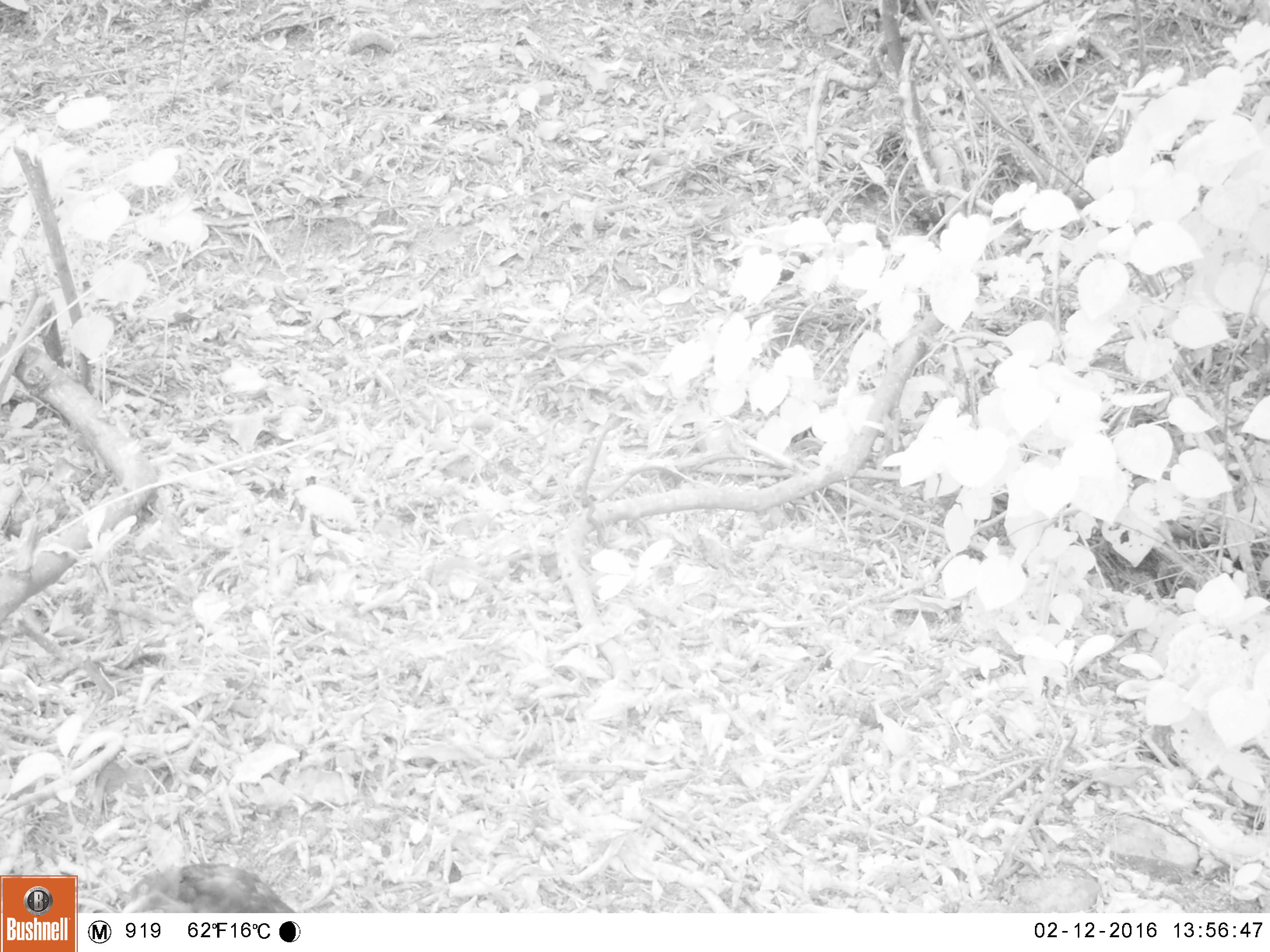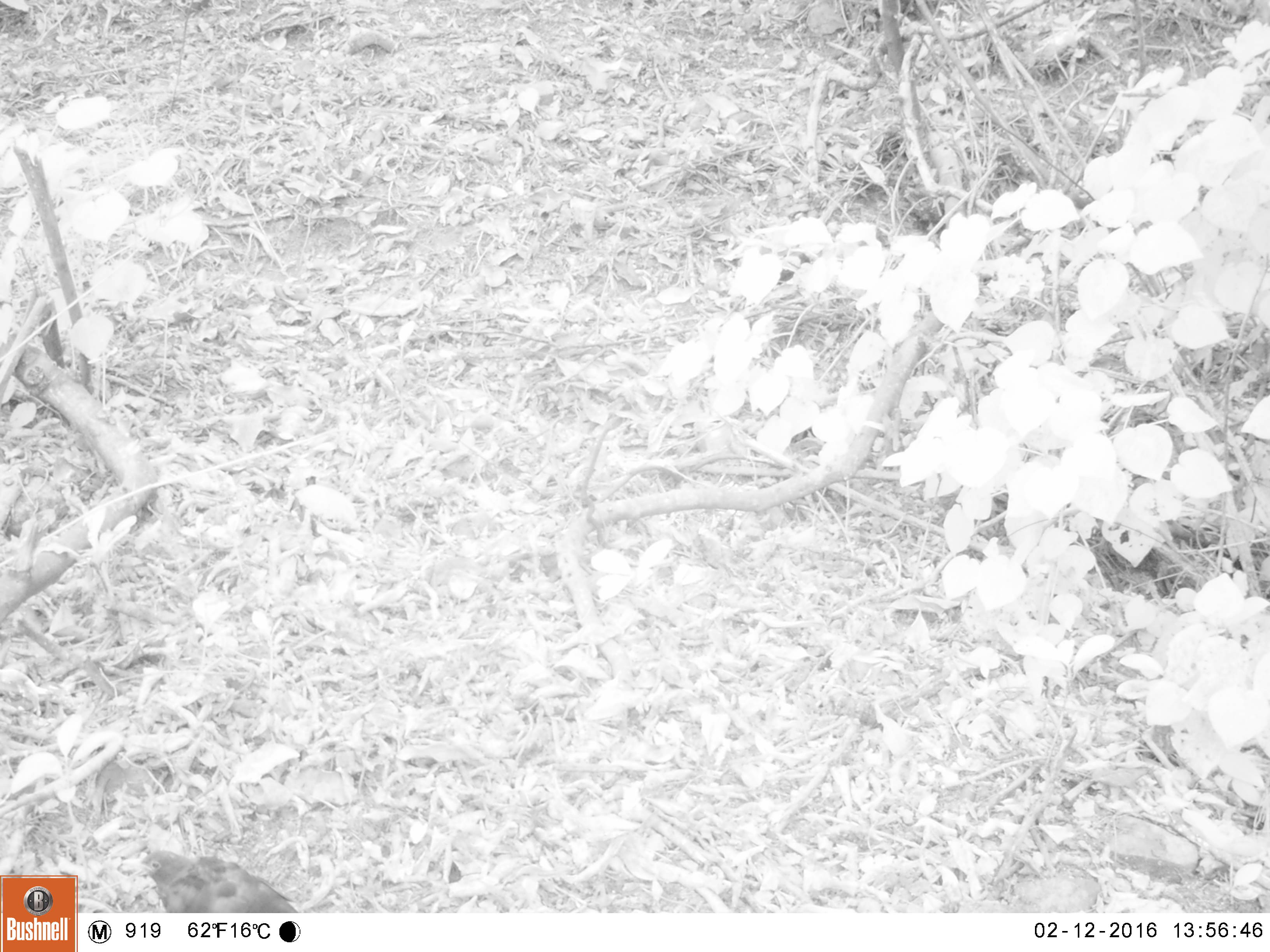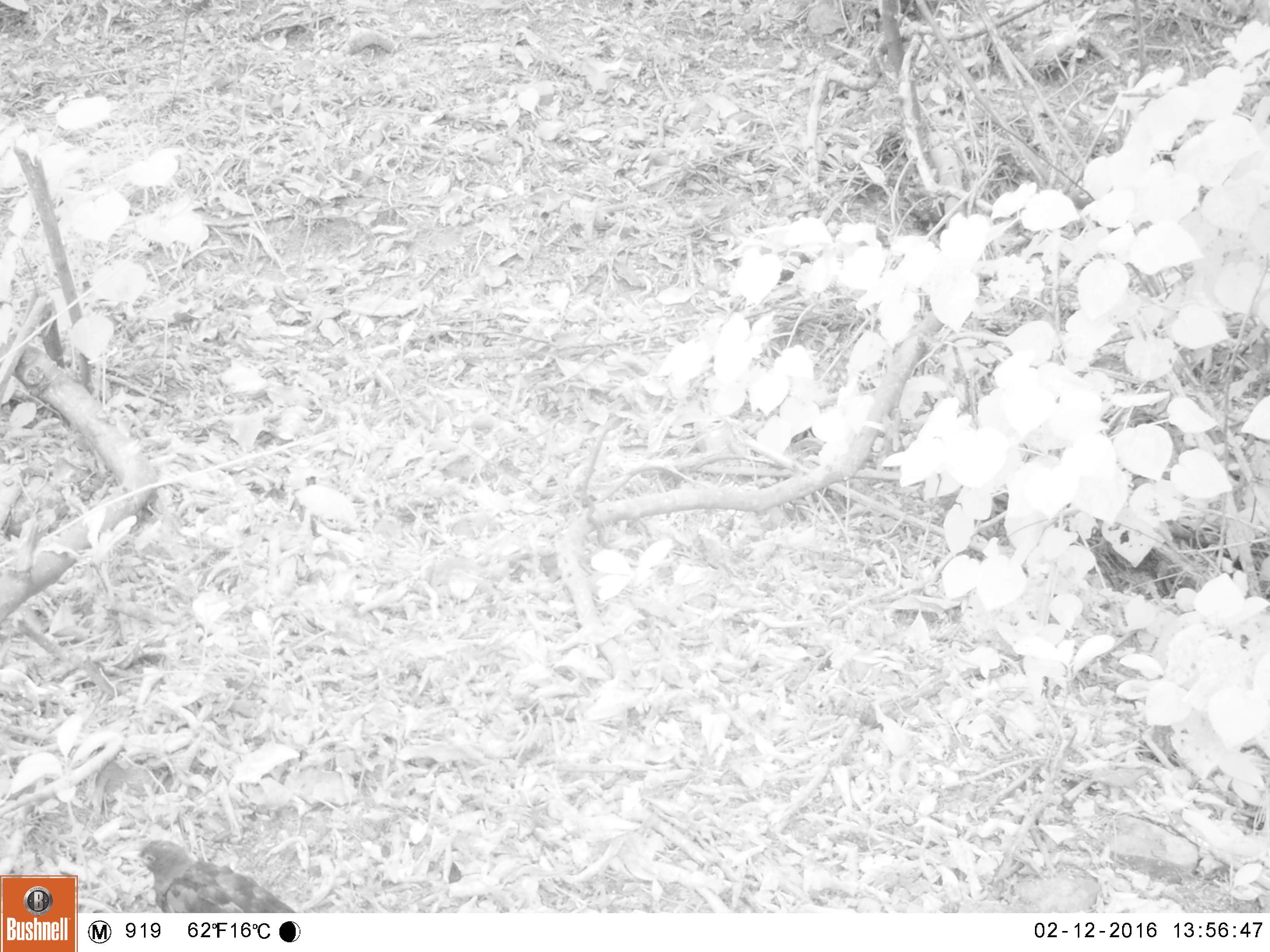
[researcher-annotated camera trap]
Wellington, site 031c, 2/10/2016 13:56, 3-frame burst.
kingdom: Animalia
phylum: Chordata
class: Aves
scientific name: Aves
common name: bird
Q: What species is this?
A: Bird (Aves).